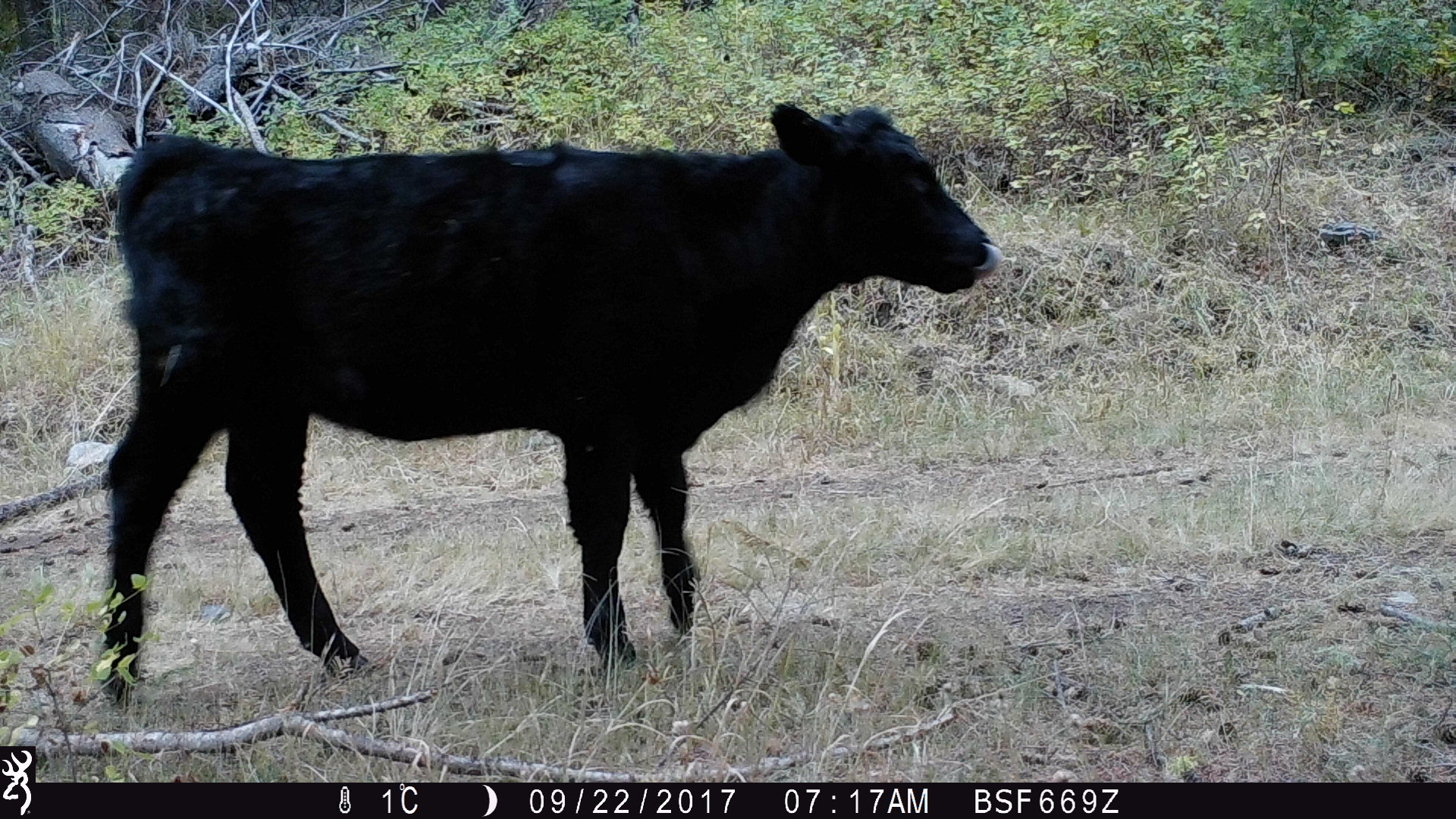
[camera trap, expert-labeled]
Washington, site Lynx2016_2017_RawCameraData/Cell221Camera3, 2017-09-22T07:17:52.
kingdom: Animalia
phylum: Chordata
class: Mammalia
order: Artiodactyla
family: Bovidae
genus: Bos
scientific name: Bos taurus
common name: domestic cattle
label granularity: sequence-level